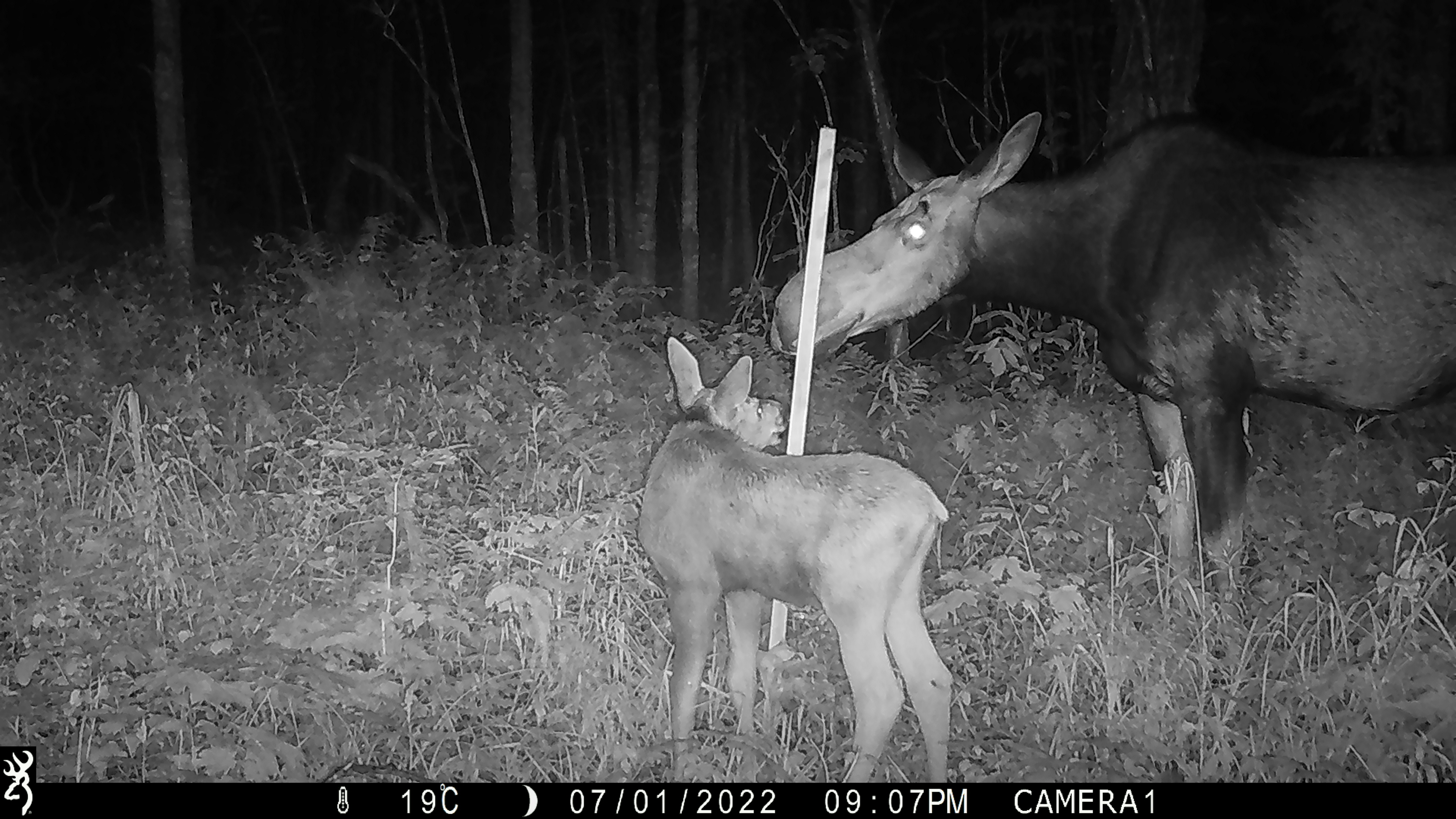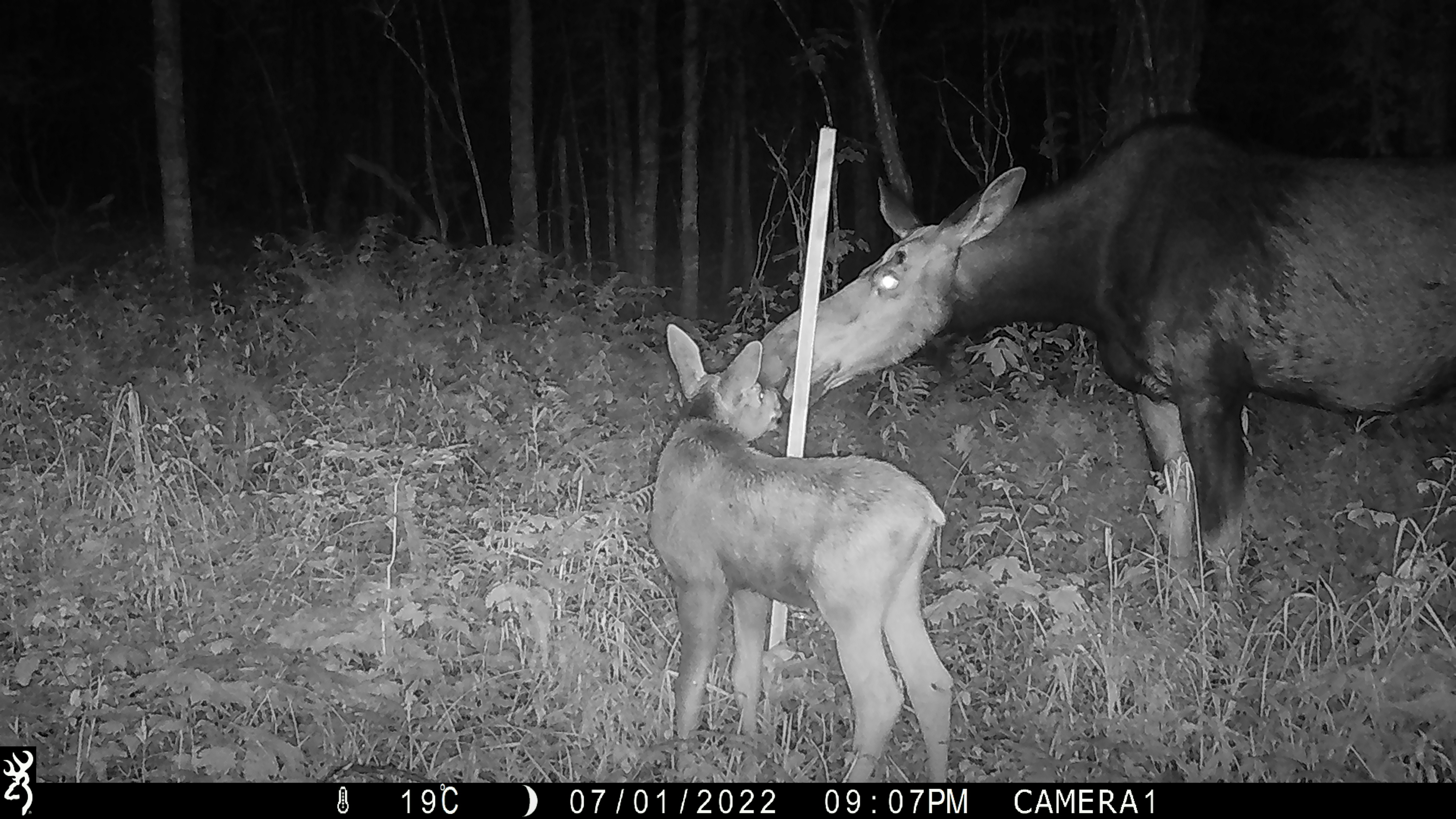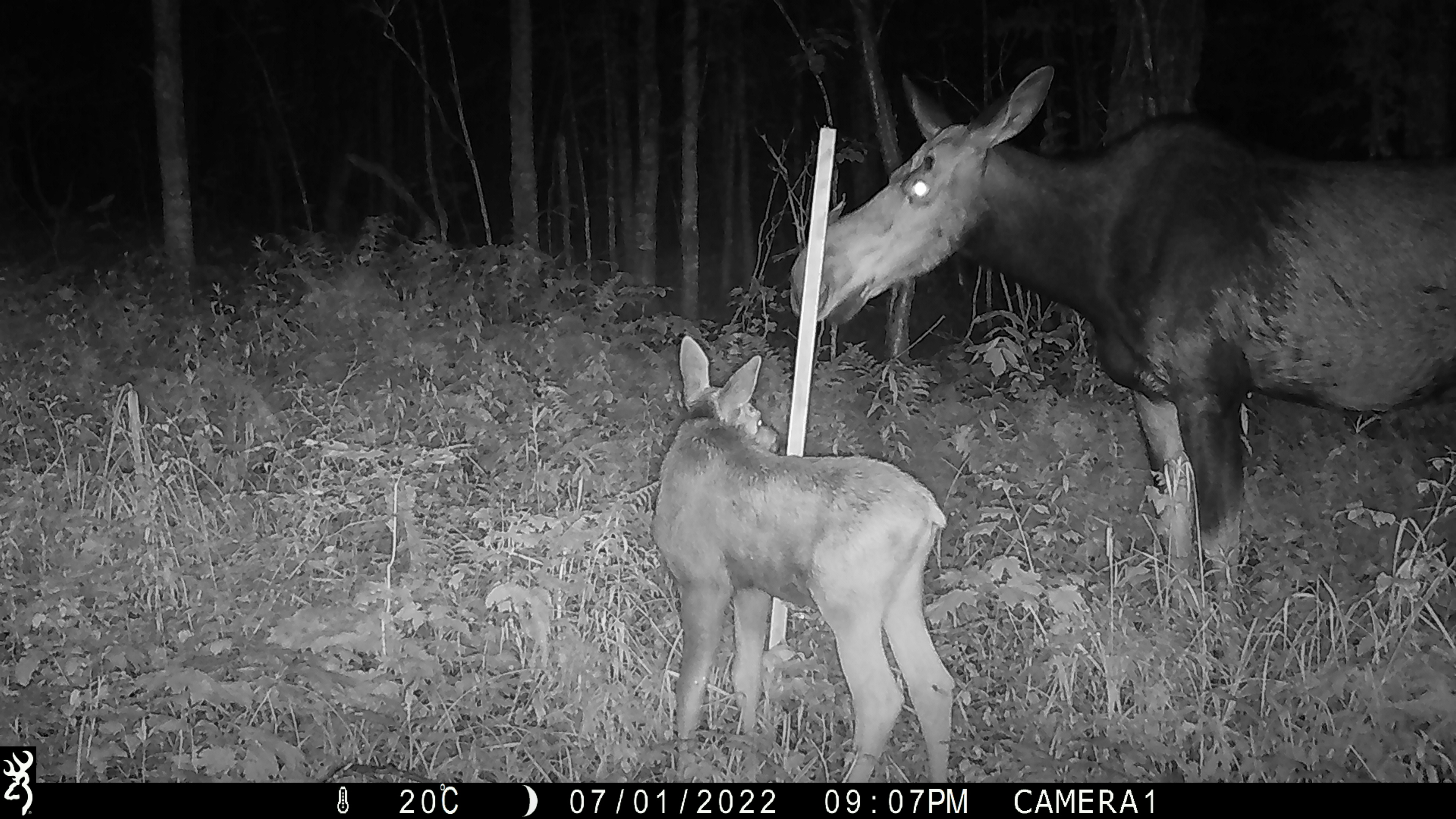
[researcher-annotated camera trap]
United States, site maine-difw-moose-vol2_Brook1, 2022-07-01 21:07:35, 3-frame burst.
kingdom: Animalia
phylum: Chordata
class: Mammalia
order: Artiodactyla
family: Cervidae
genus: Alces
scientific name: Alces alces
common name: moose